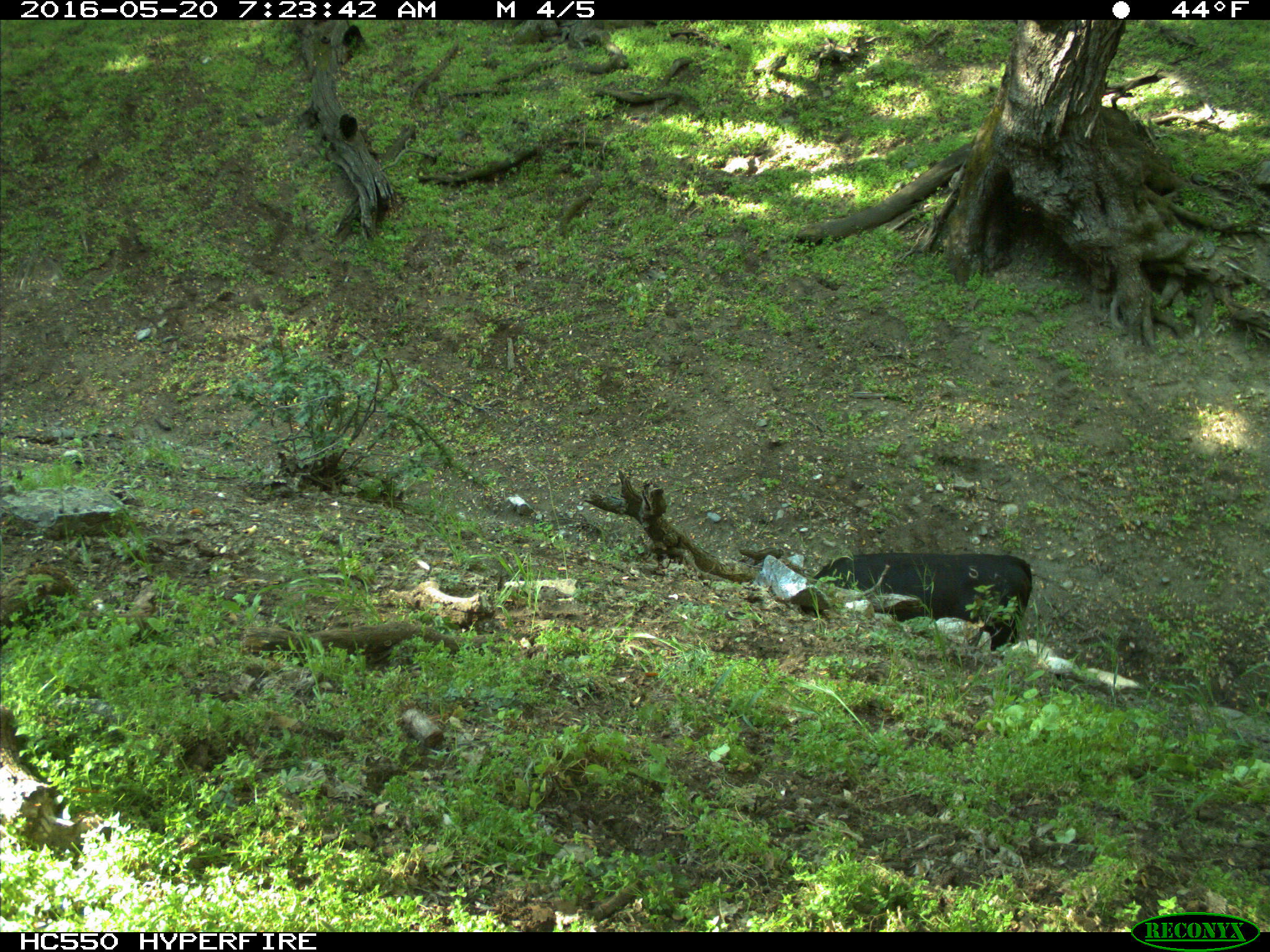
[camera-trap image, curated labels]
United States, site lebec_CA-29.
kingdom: Animalia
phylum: Chordata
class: Mammalia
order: Artiodactyla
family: Bovidae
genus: Bos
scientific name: Bos taurus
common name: domestic cow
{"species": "Bos taurus (domestic cow)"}